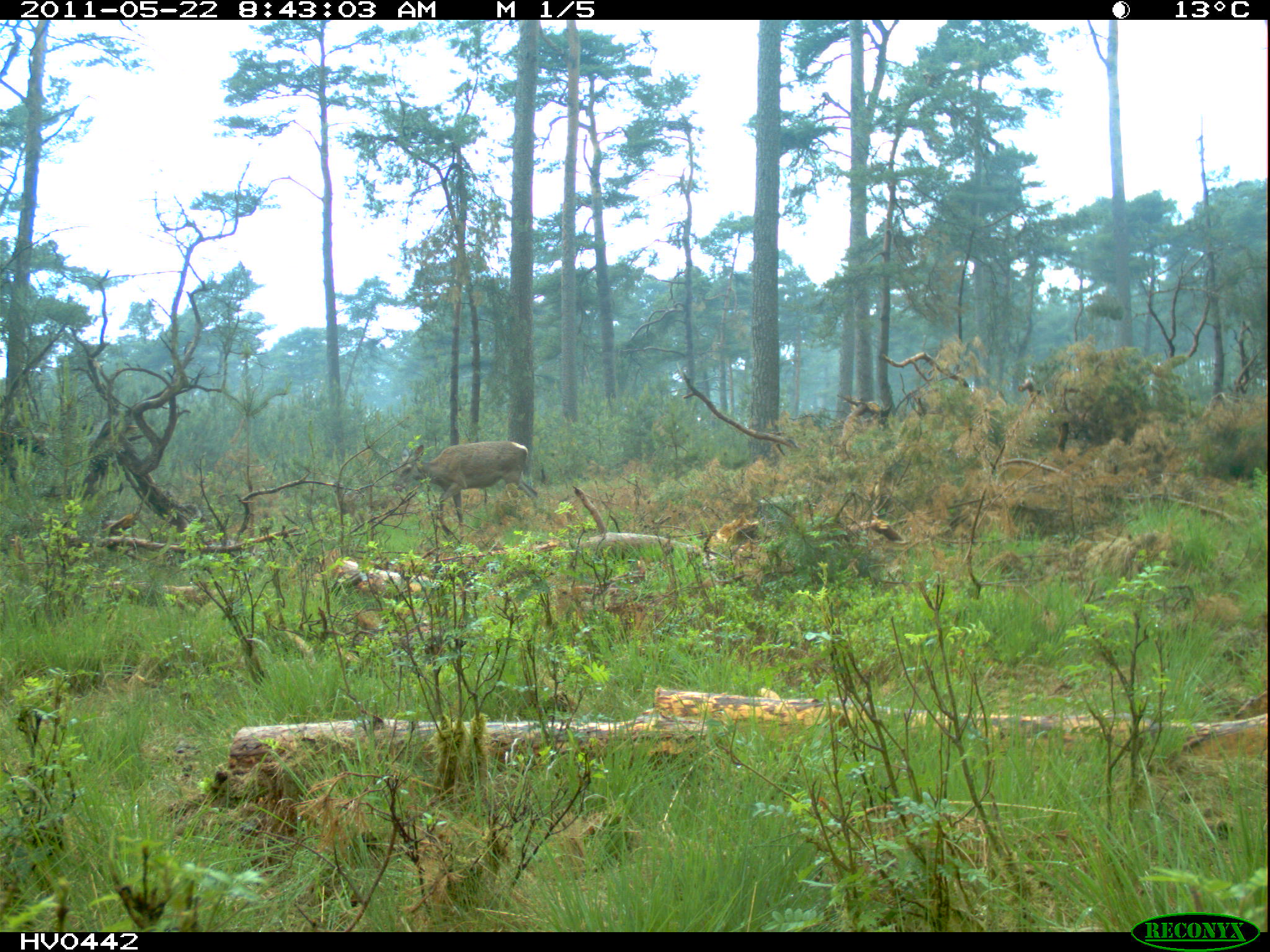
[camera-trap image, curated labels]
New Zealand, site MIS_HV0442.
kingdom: Animalia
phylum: Chordata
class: Mammalia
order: Artiodactyla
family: Cervidae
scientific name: Cervidae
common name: deer